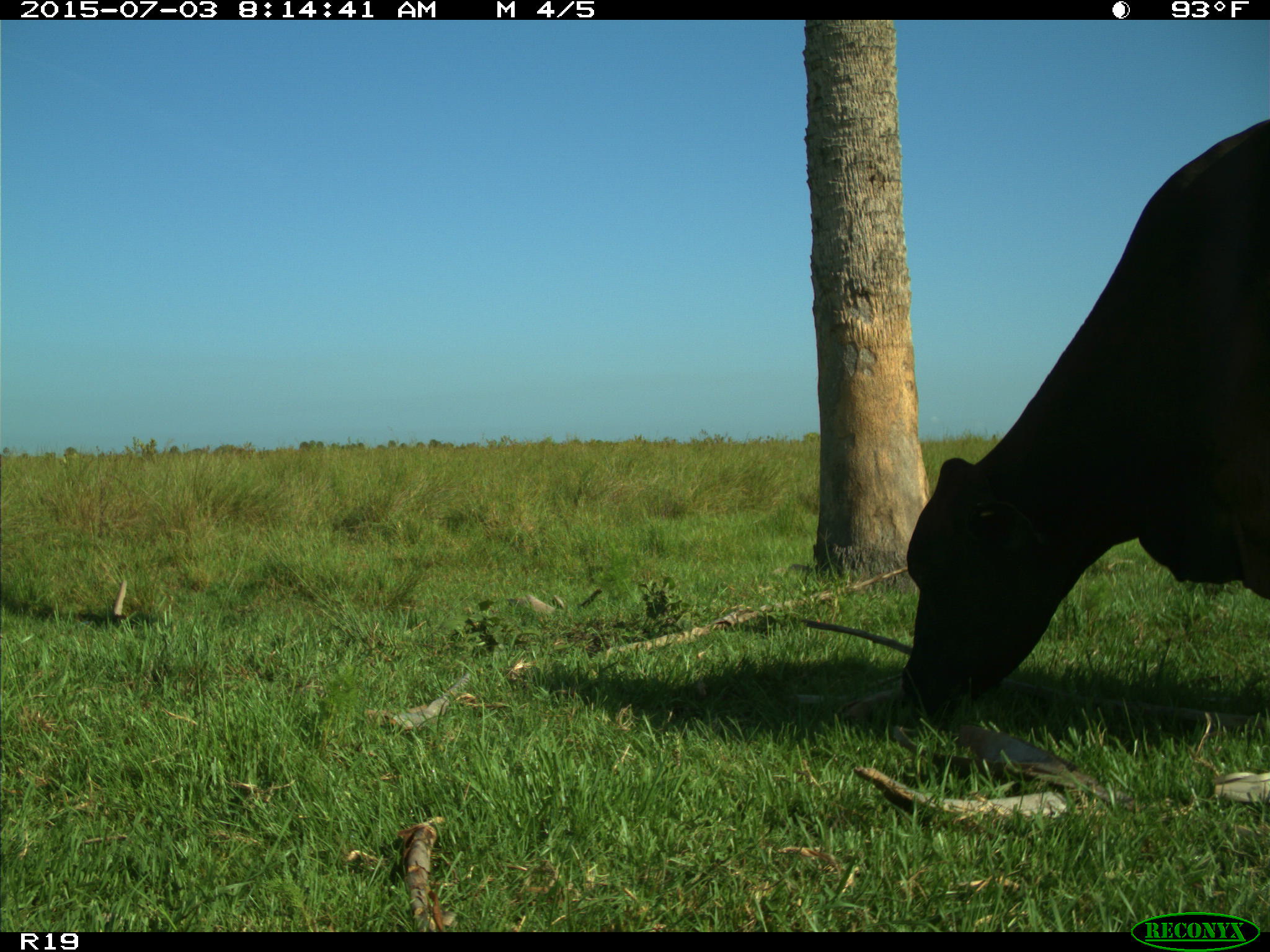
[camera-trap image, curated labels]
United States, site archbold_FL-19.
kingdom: Animalia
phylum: Chordata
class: Mammalia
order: Artiodactyla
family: Bovidae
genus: Bos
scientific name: Bos taurus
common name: domestic cow